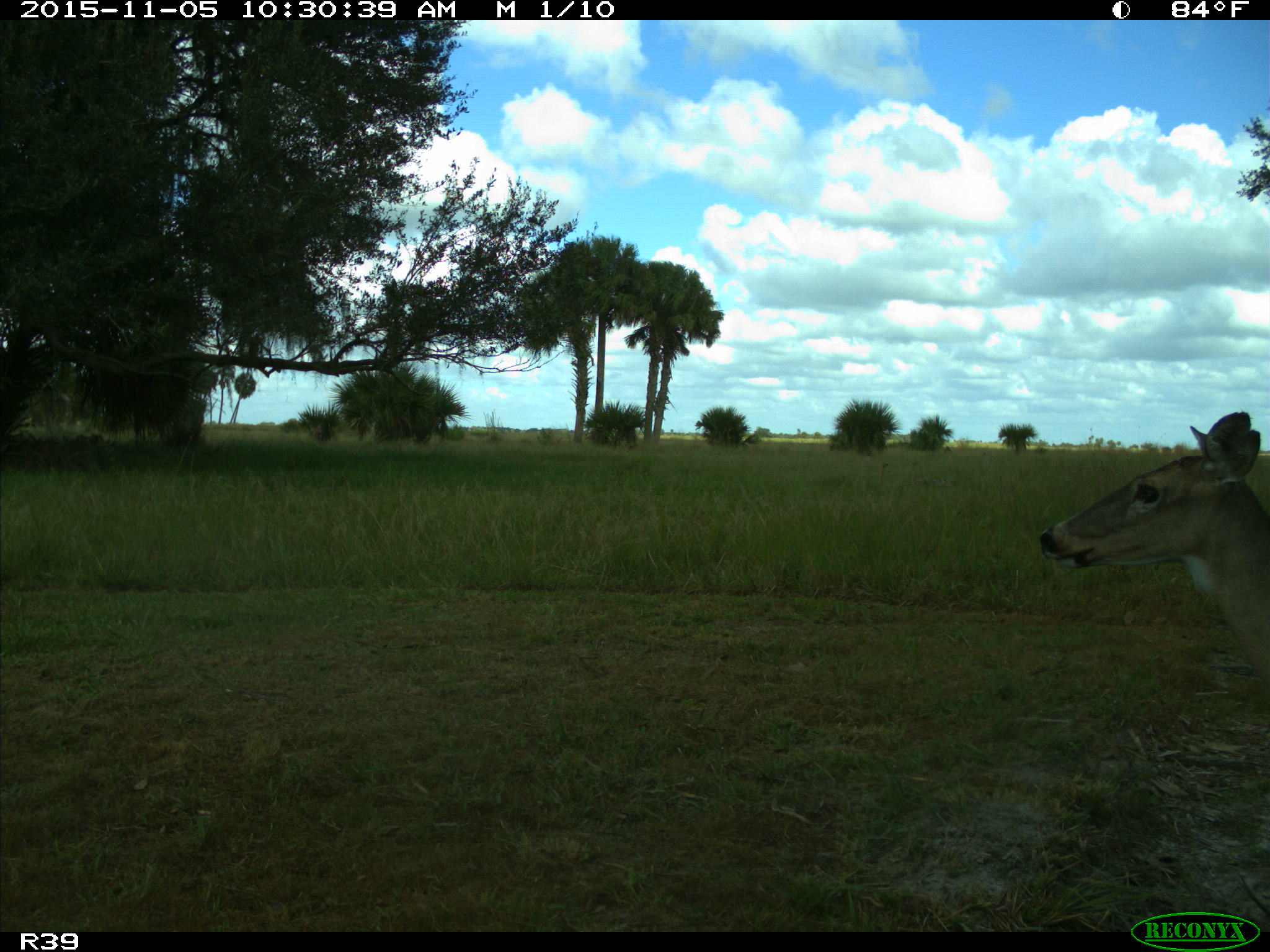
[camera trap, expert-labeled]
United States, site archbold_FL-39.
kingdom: Animalia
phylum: Chordata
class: Mammalia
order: Artiodactyla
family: Cervidae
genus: Odocoileus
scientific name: Odocoileus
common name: deer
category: unidentified deer